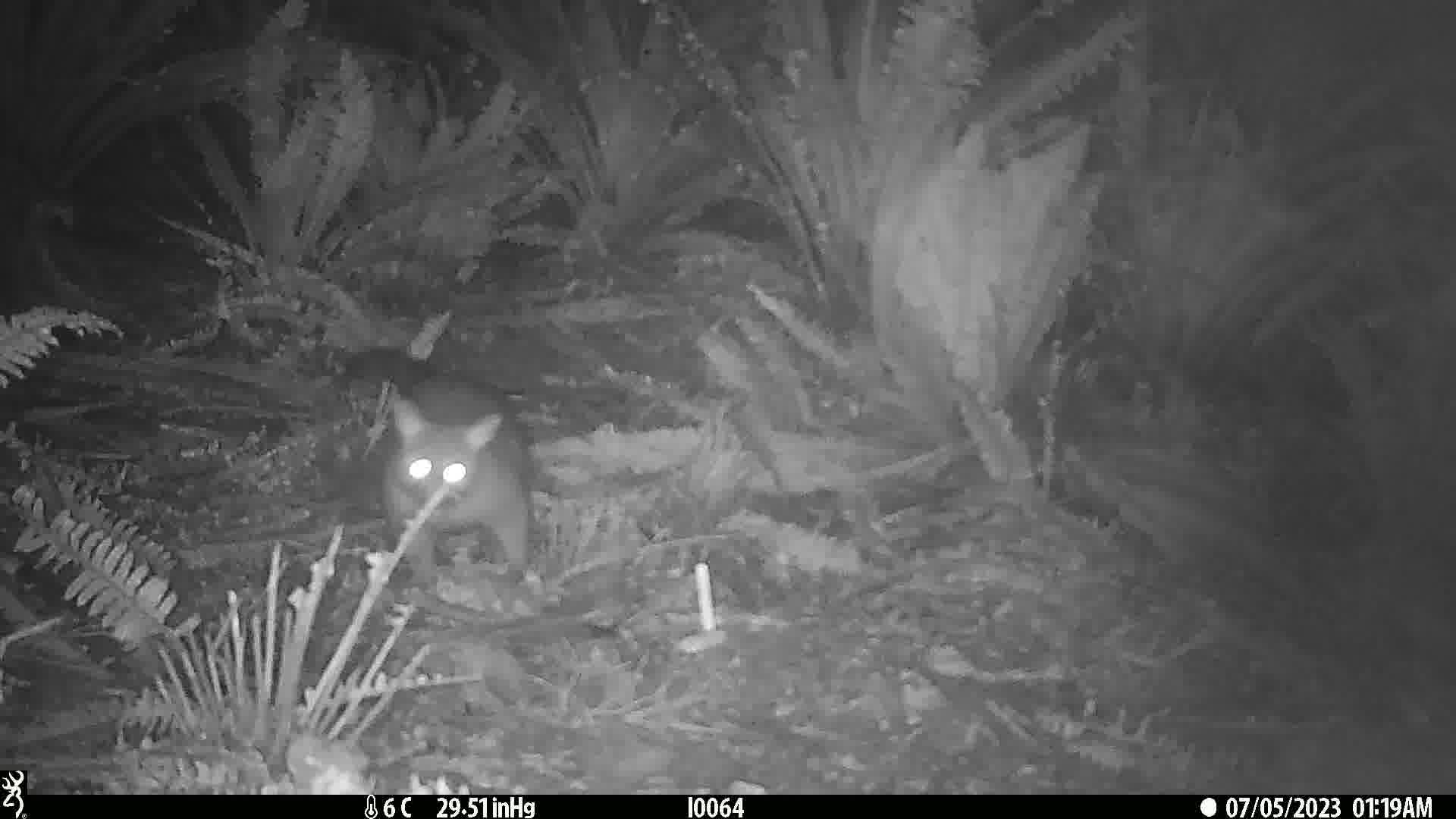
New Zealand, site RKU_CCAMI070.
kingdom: Animalia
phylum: Chordata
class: Mammalia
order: Diprotodontia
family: Phalangeridae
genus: Trichosurus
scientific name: Trichosurus vulpecula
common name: common brushtail possum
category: possum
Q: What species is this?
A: Possum (common brushtail possum) (Trichosurus vulpecula).